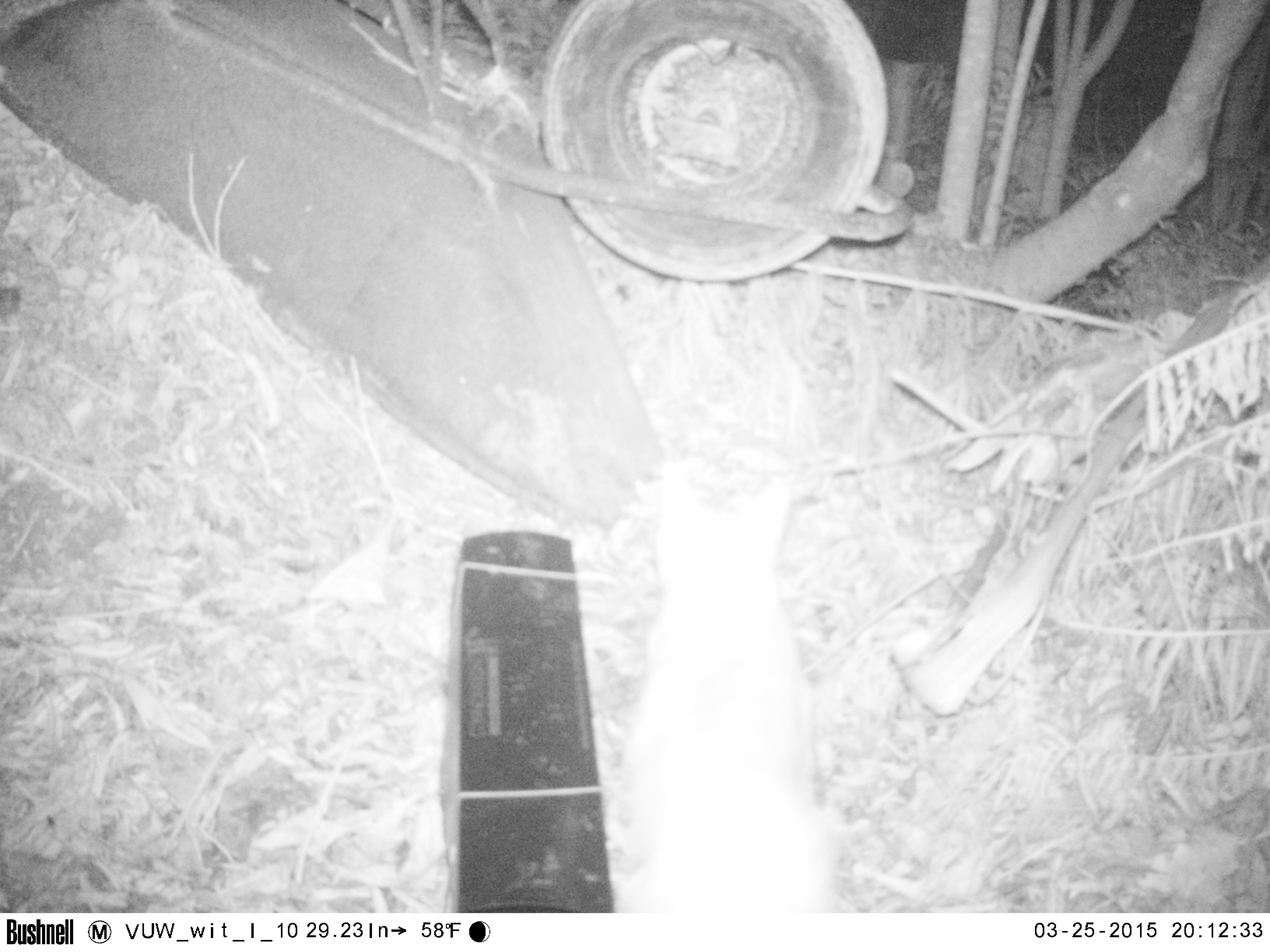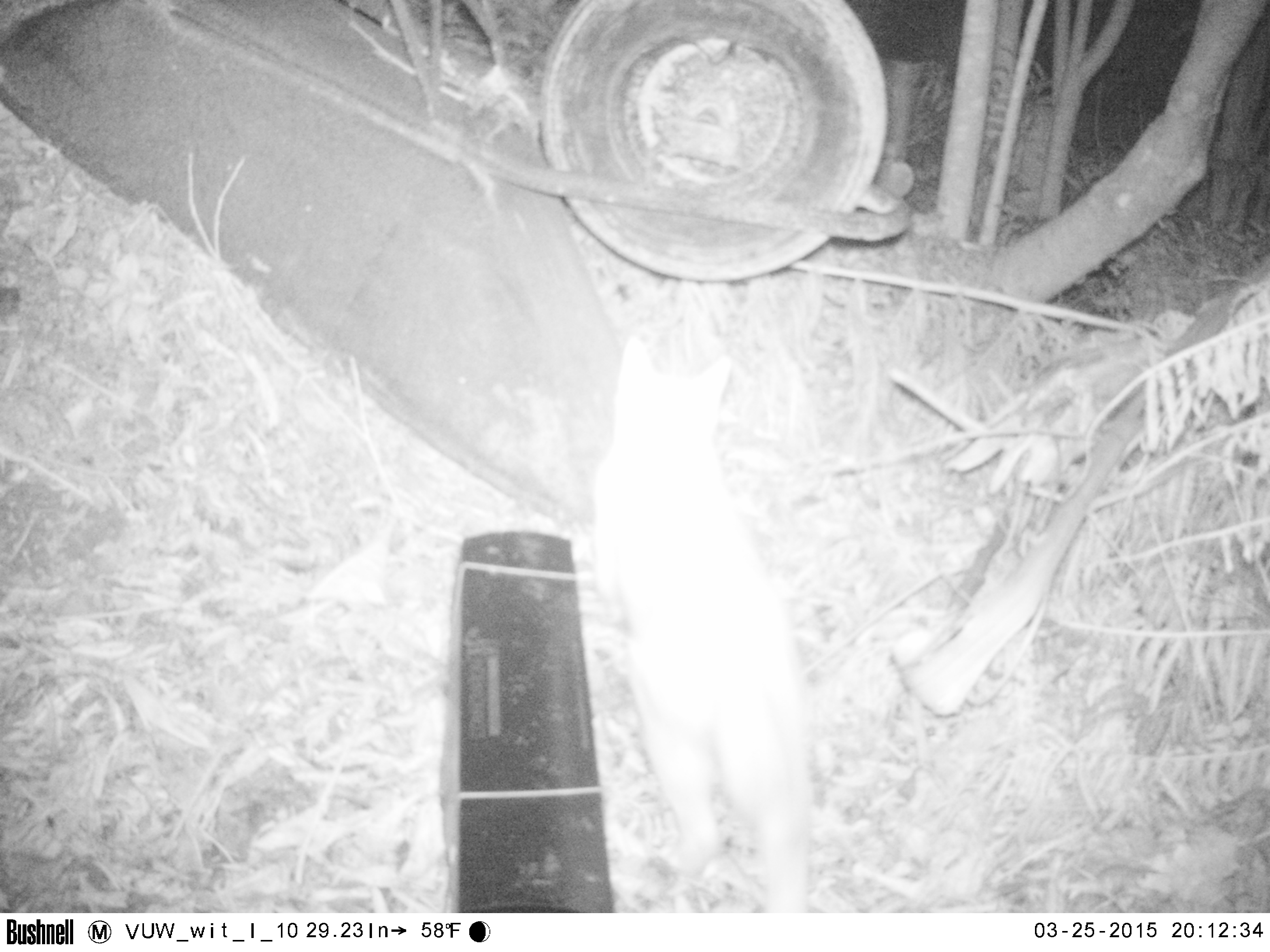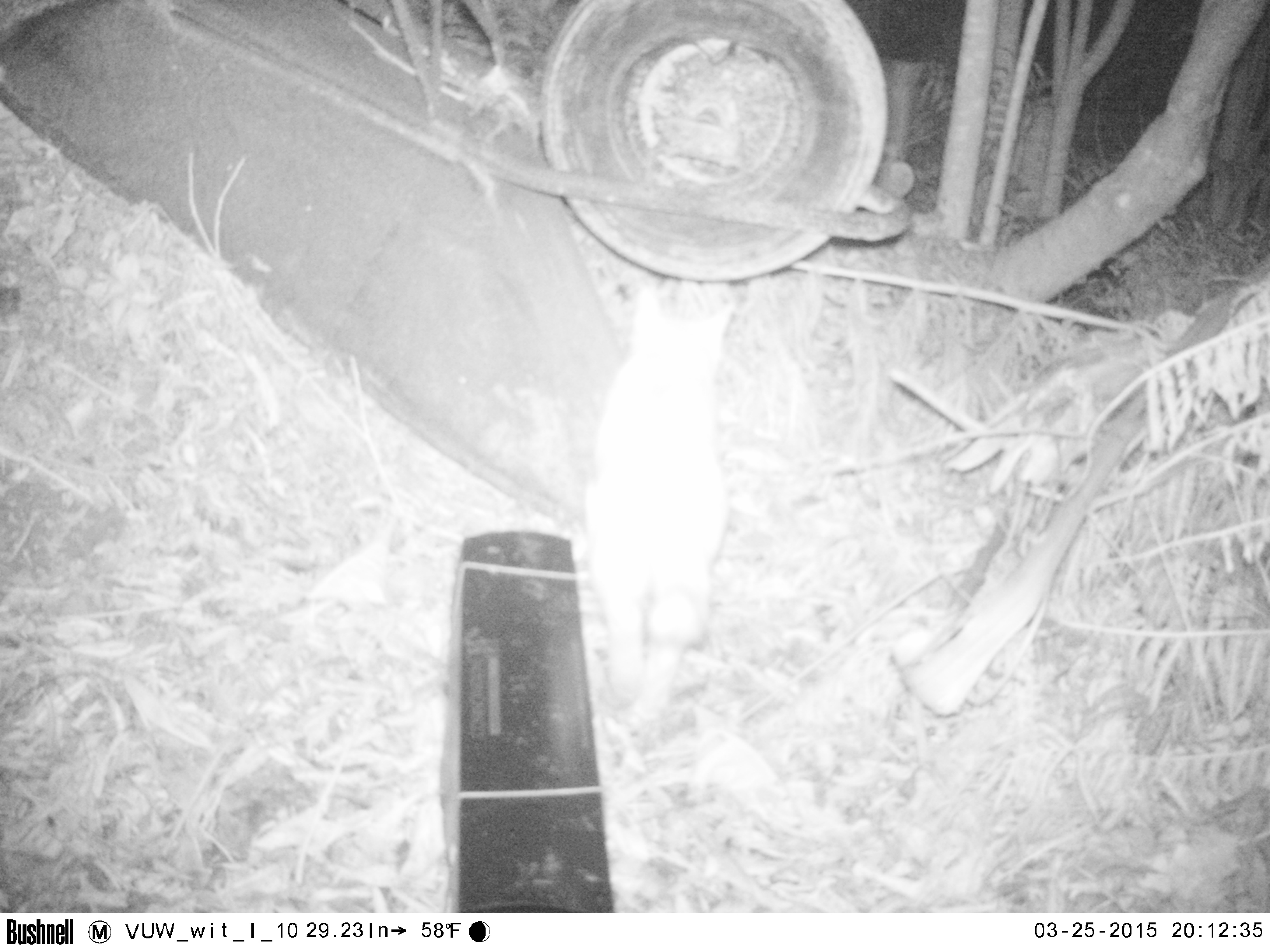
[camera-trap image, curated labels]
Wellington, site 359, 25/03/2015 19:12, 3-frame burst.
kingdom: Animalia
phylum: Chordata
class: Mammalia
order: Carnivora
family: Felidae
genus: Felis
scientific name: Felis catus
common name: cat